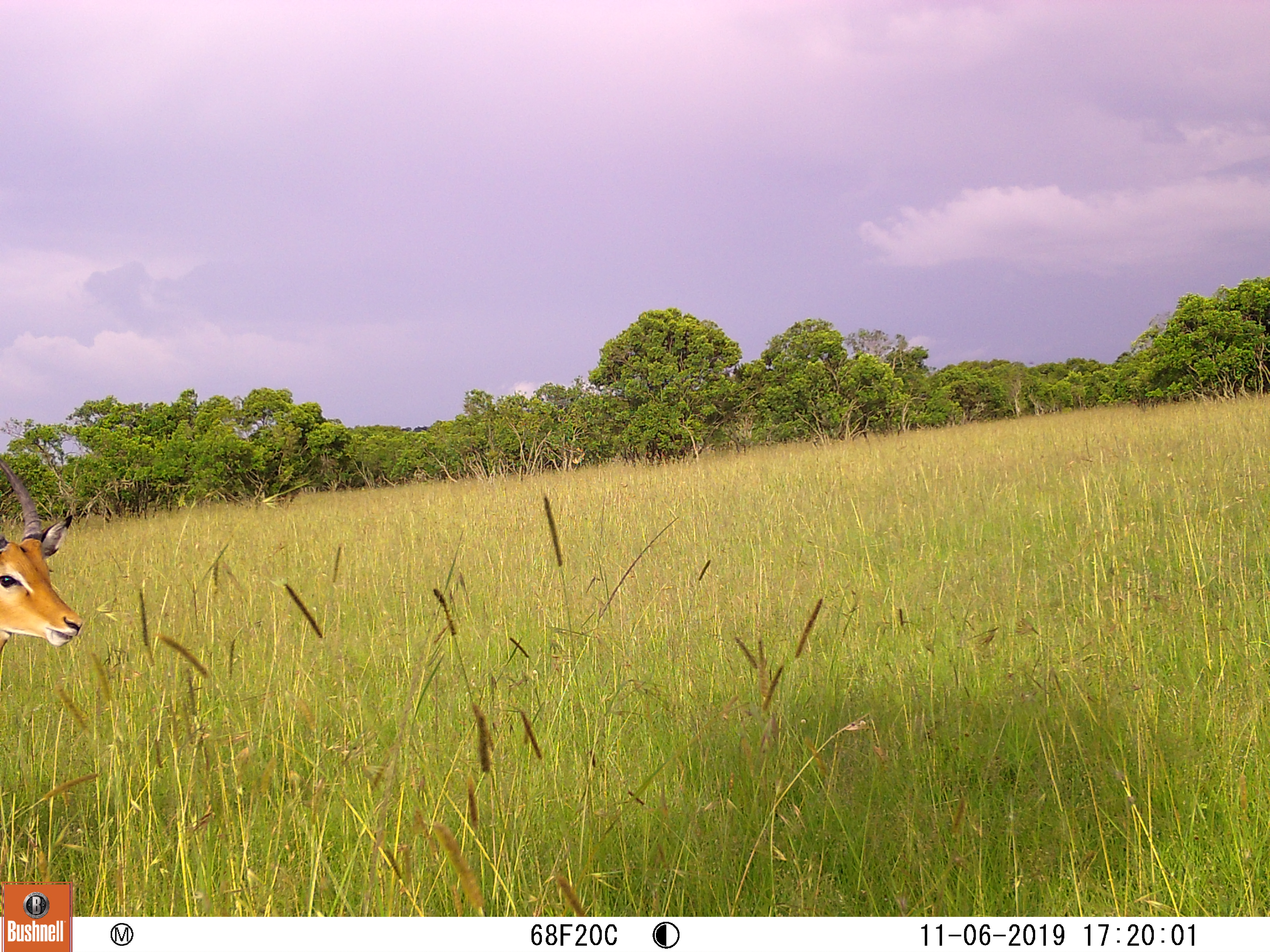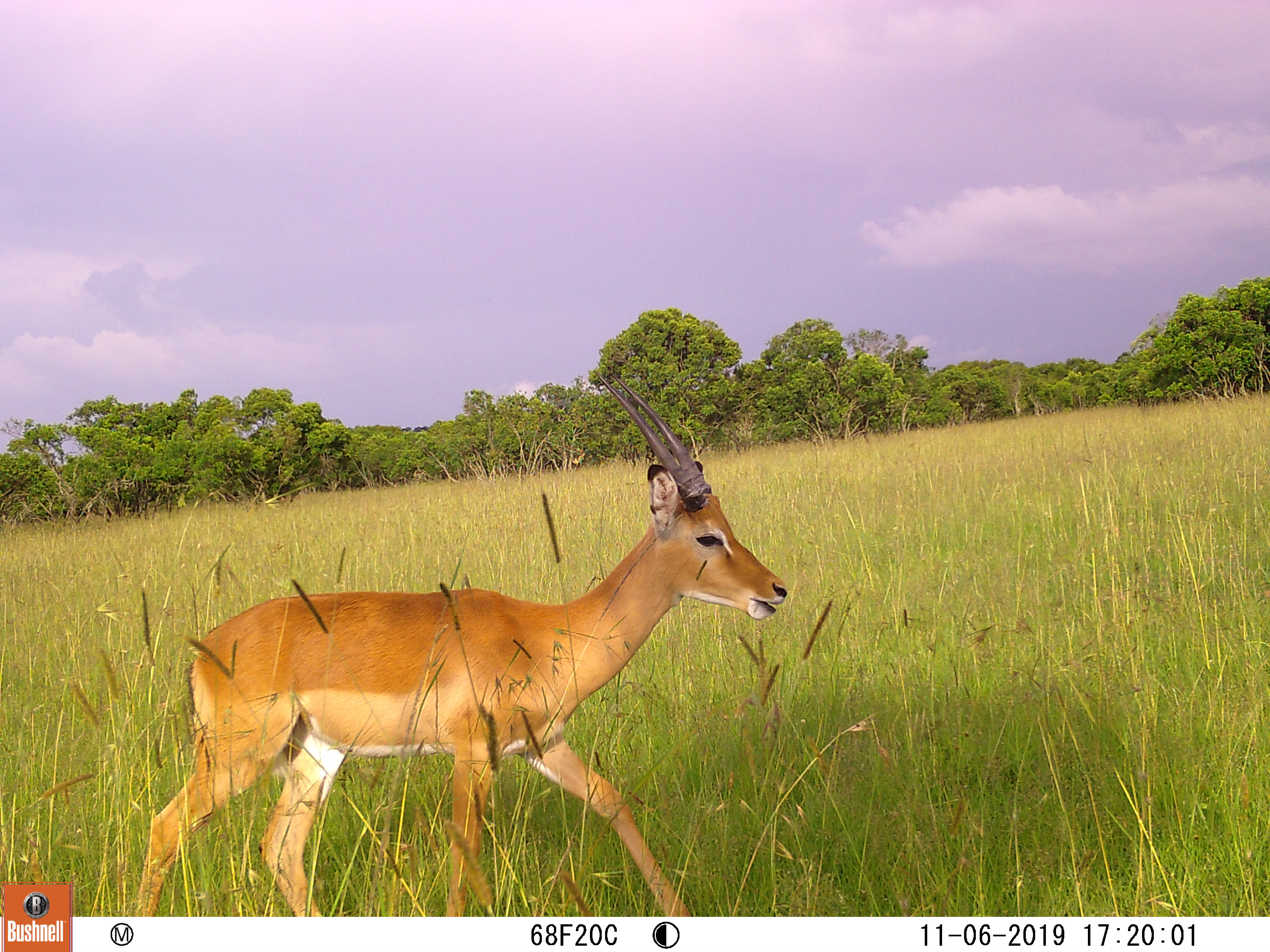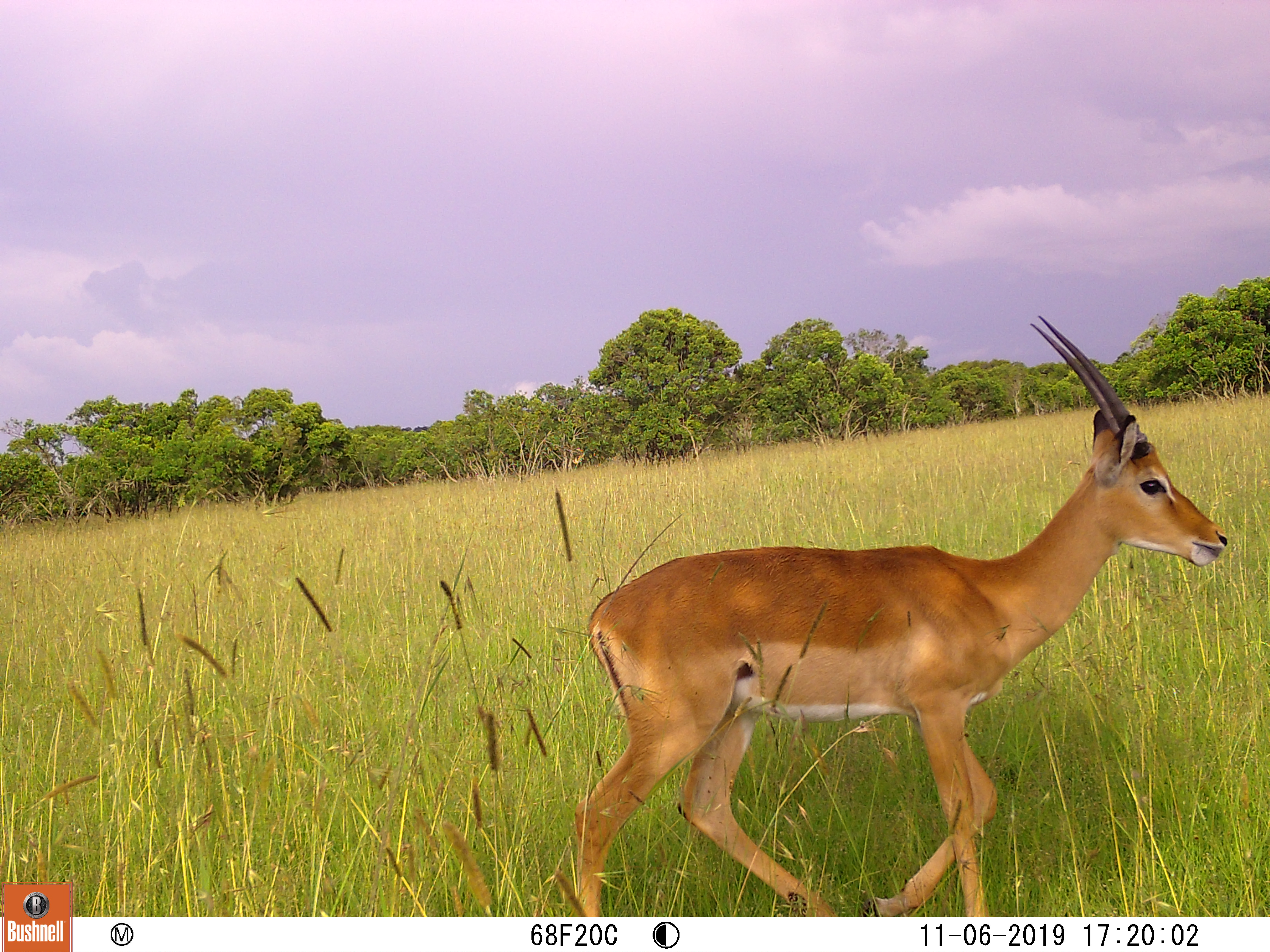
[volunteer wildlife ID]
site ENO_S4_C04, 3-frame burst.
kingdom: Animalia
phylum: Chordata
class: Mammalia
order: Artiodactyla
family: Bovidae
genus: Aepyceros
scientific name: Aepyceros melampus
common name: impala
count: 1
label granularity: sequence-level